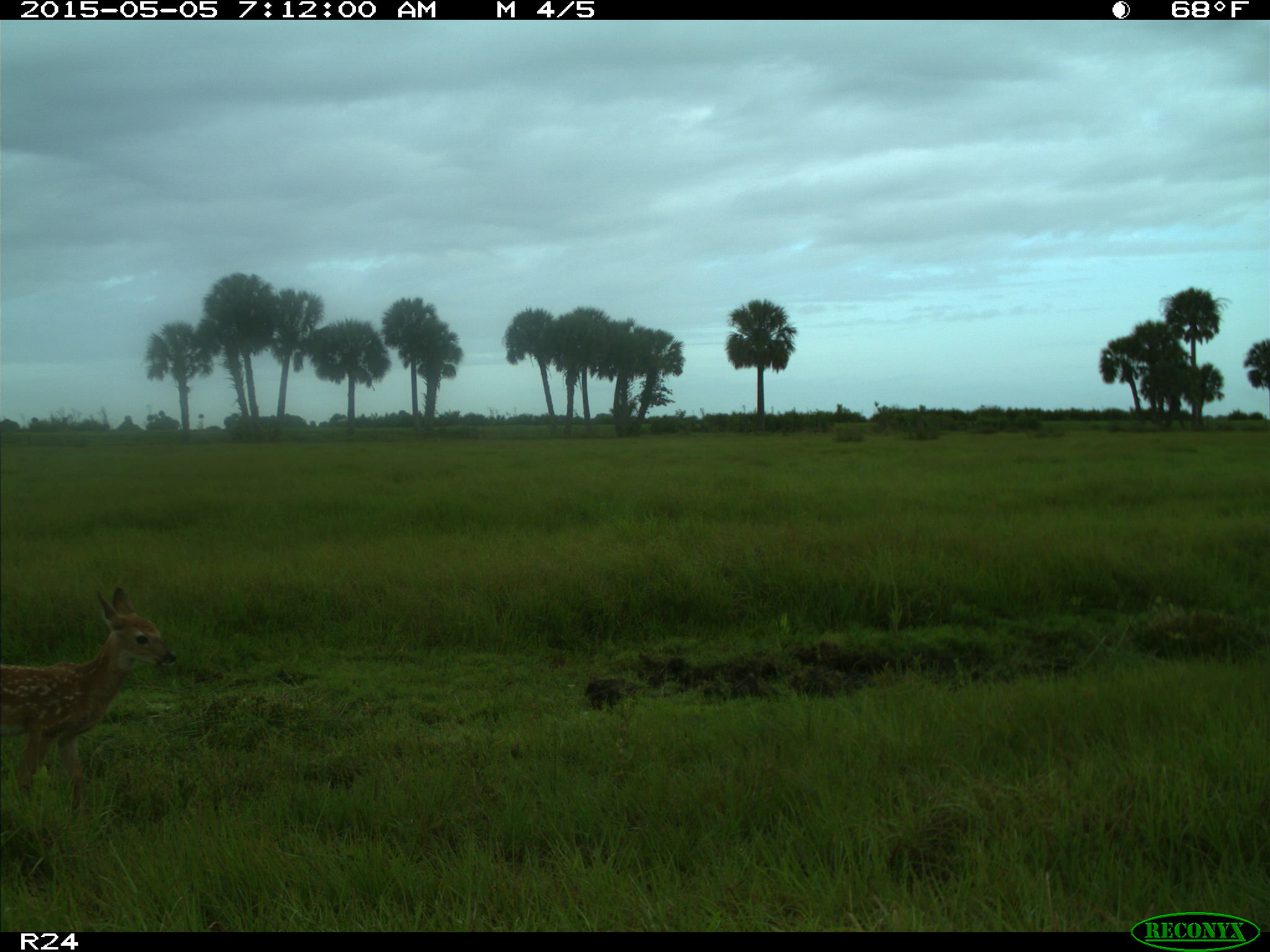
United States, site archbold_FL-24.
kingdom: Animalia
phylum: Chordata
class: Mammalia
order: Artiodactyla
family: Bovidae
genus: Bos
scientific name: Bos taurus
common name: domestic cow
Bos taurus (domestic cow).